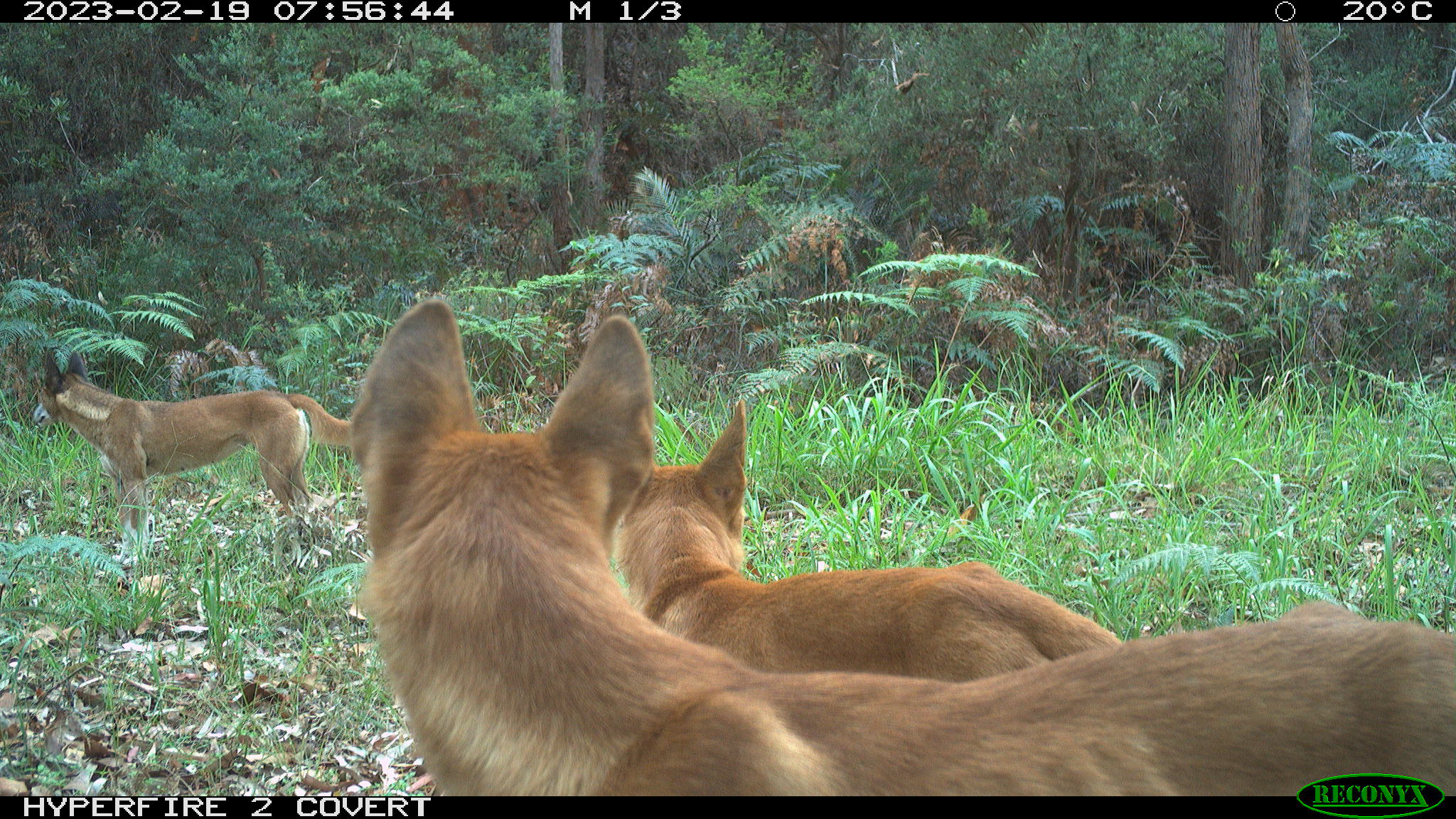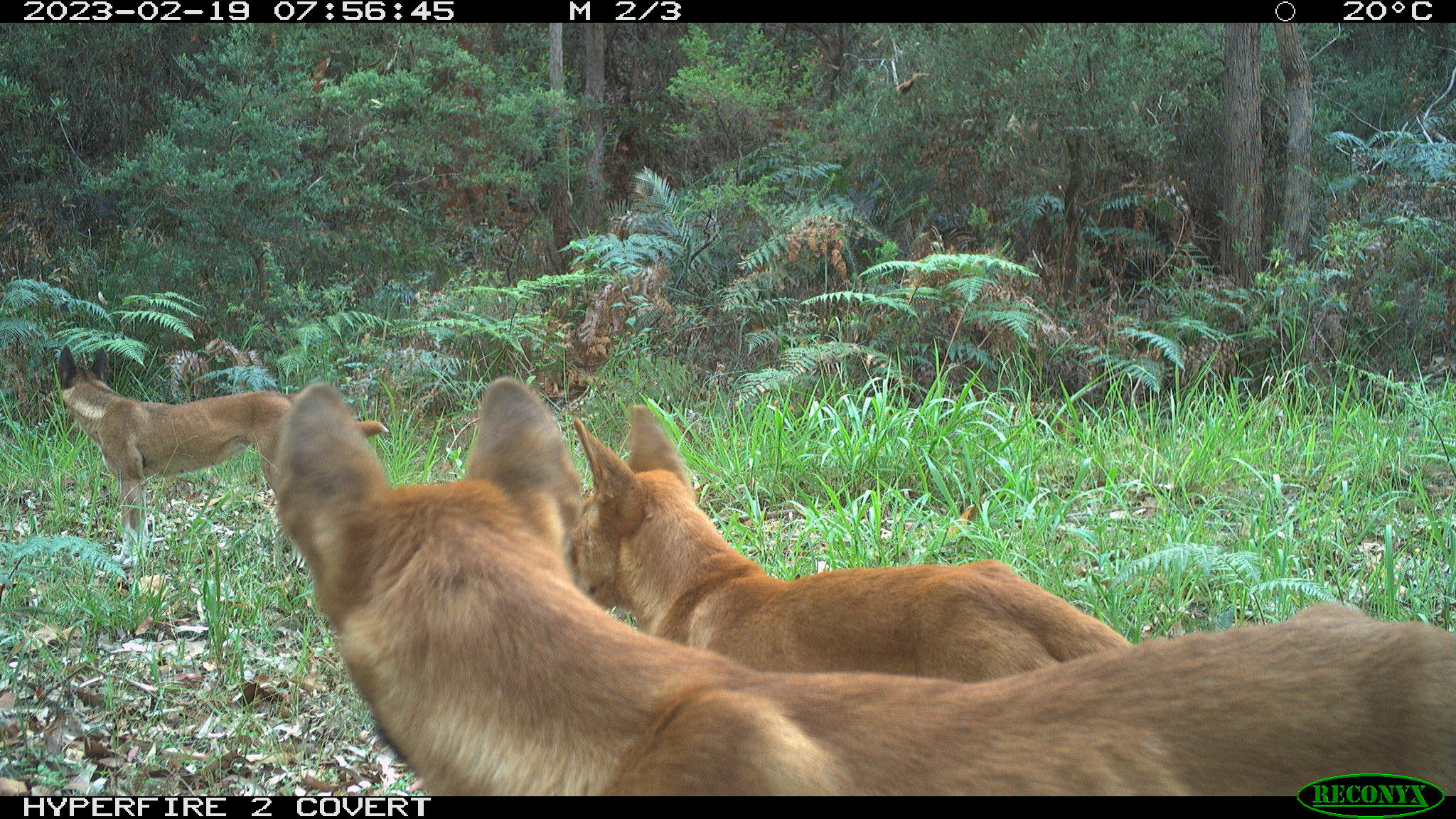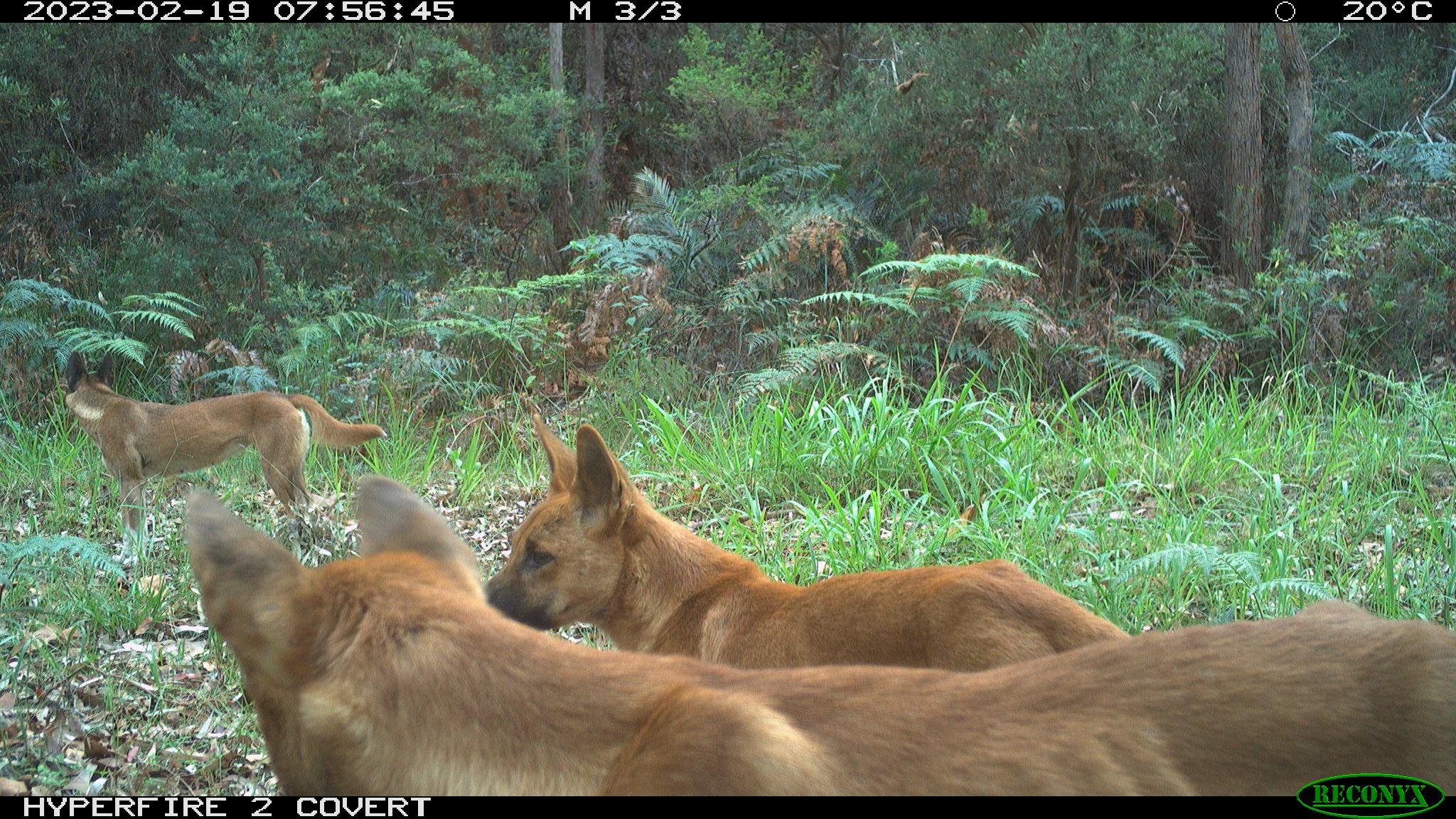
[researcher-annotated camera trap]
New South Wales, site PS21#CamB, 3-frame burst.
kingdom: Animalia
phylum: Chordata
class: Mammalia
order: Carnivora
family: Canidae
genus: Canis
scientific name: Canis familiaris dingo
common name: dingo